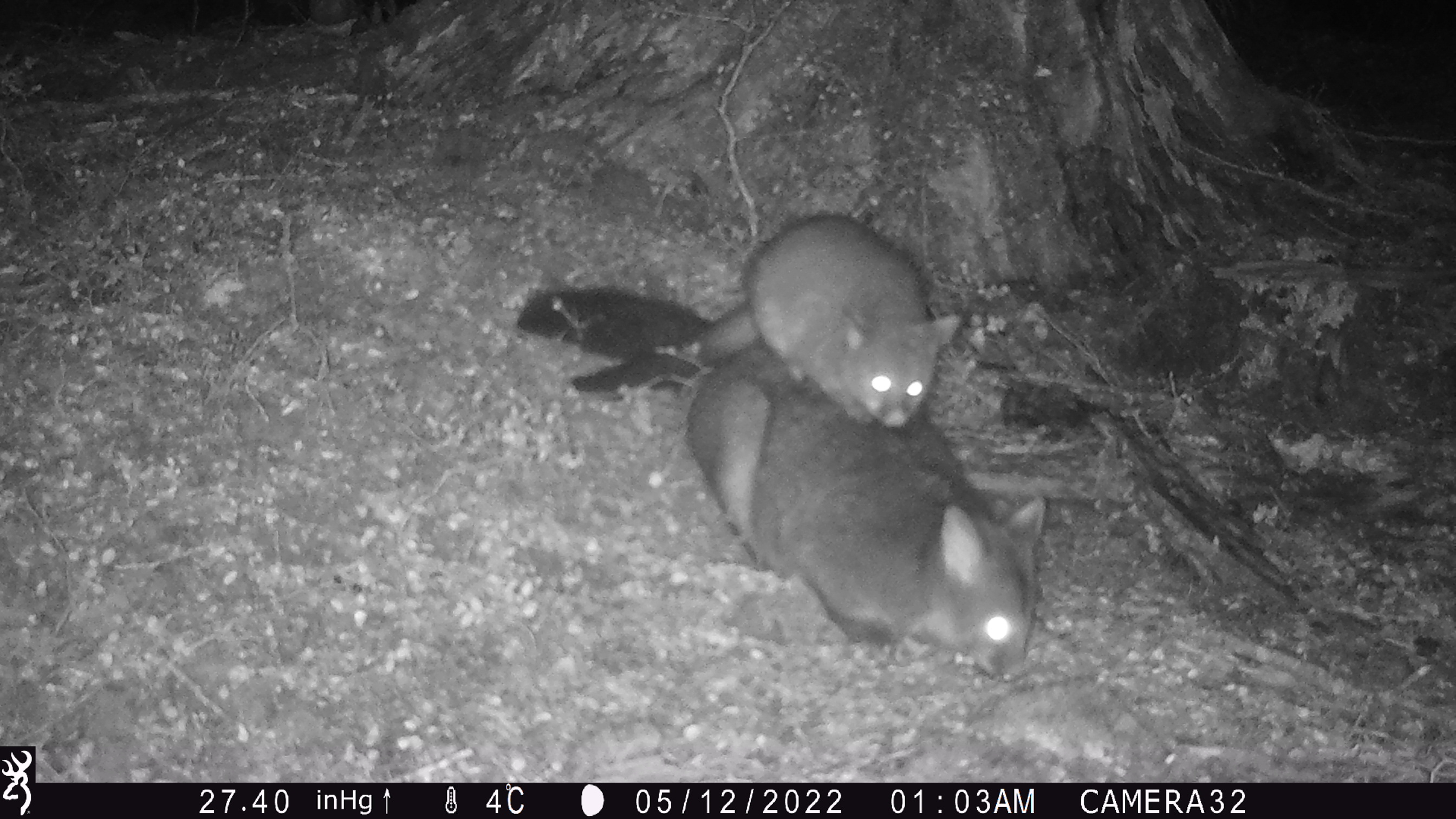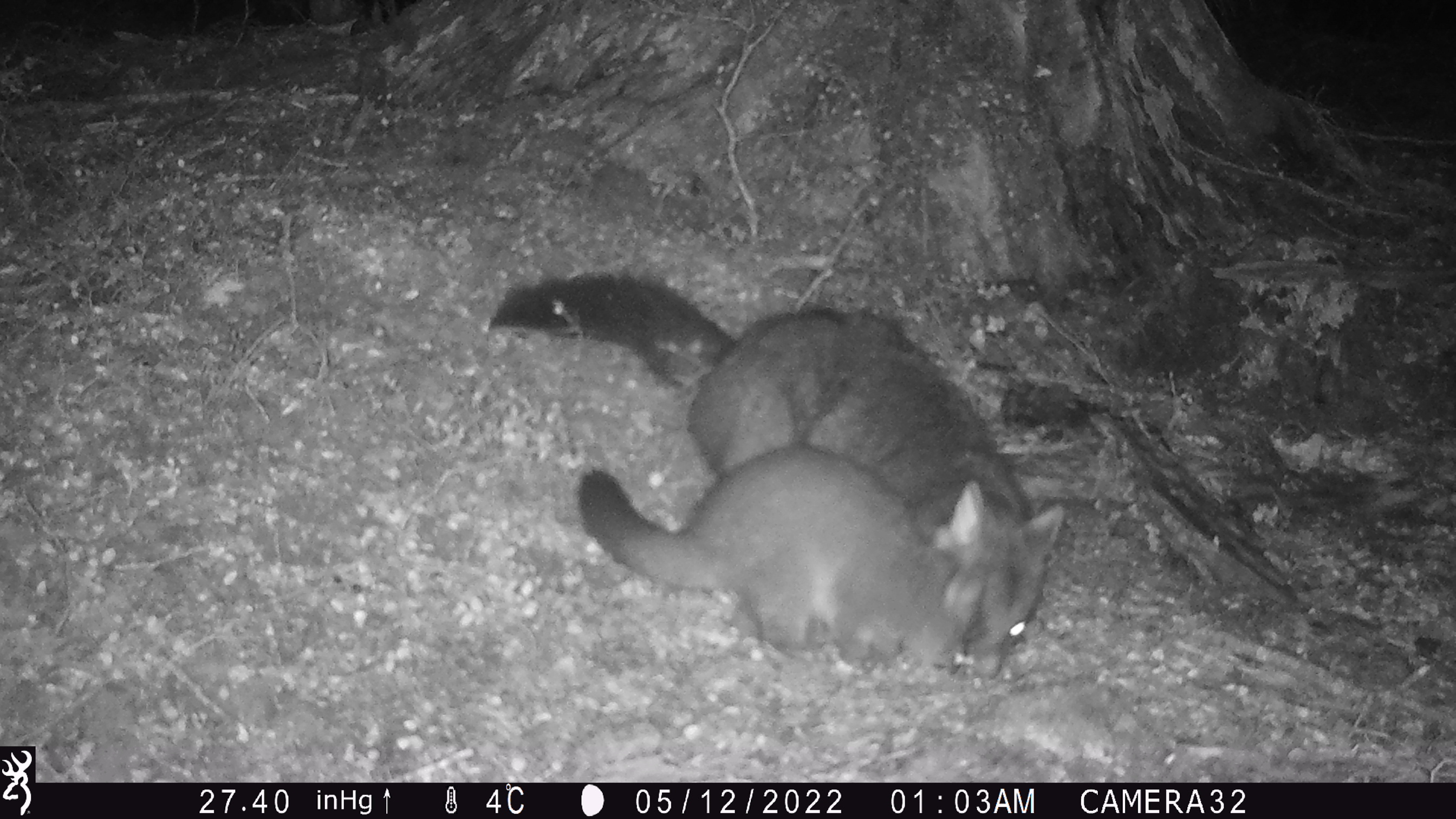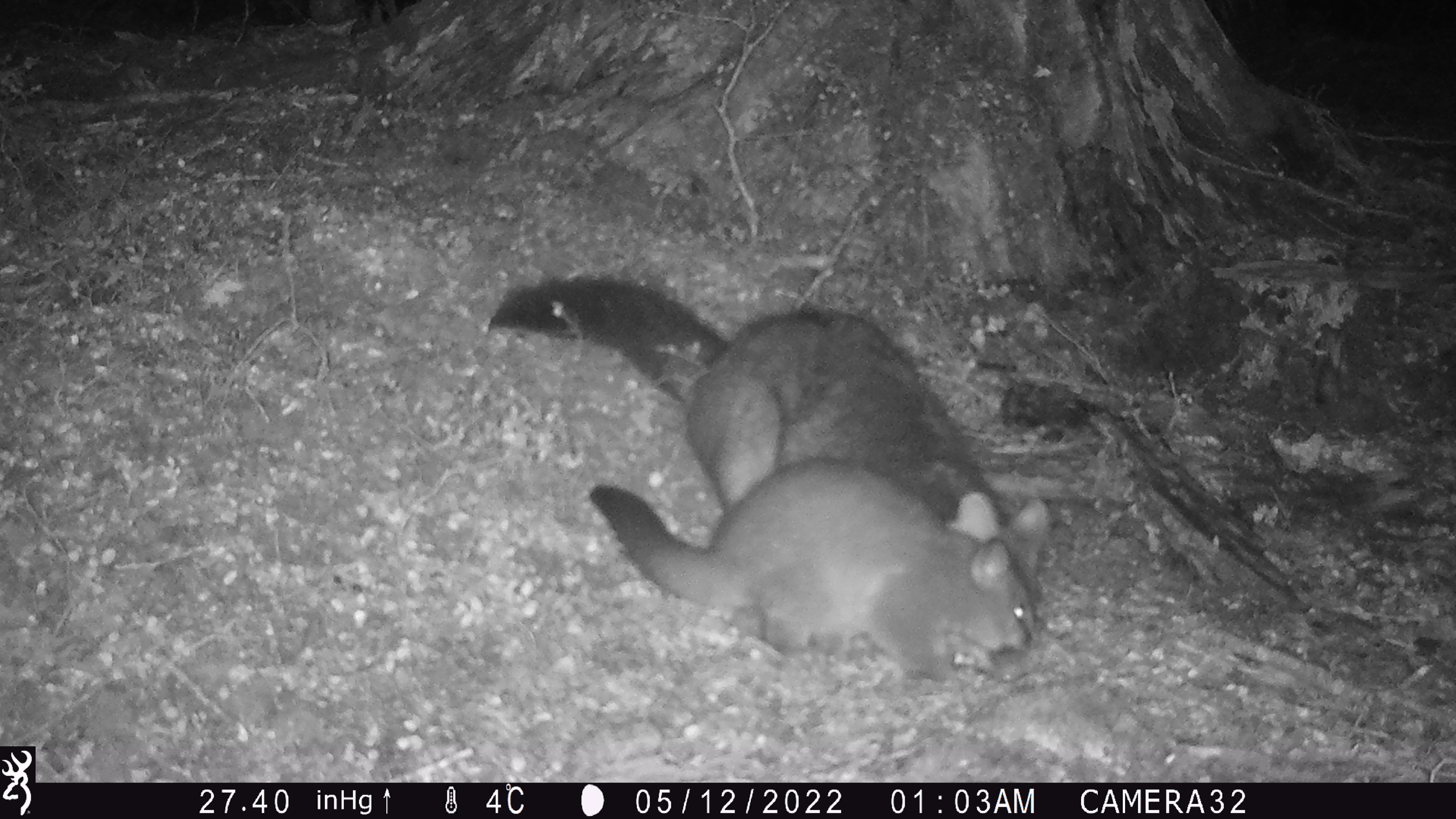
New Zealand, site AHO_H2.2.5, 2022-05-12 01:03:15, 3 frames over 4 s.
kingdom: Animalia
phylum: Chordata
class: Mammalia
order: Diprotodontia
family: Phalangeridae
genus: Trichosurus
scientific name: Trichosurus vulpecula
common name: common brushtail possum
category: possum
Possum (common brushtail possum) (Trichosurus vulpecula).